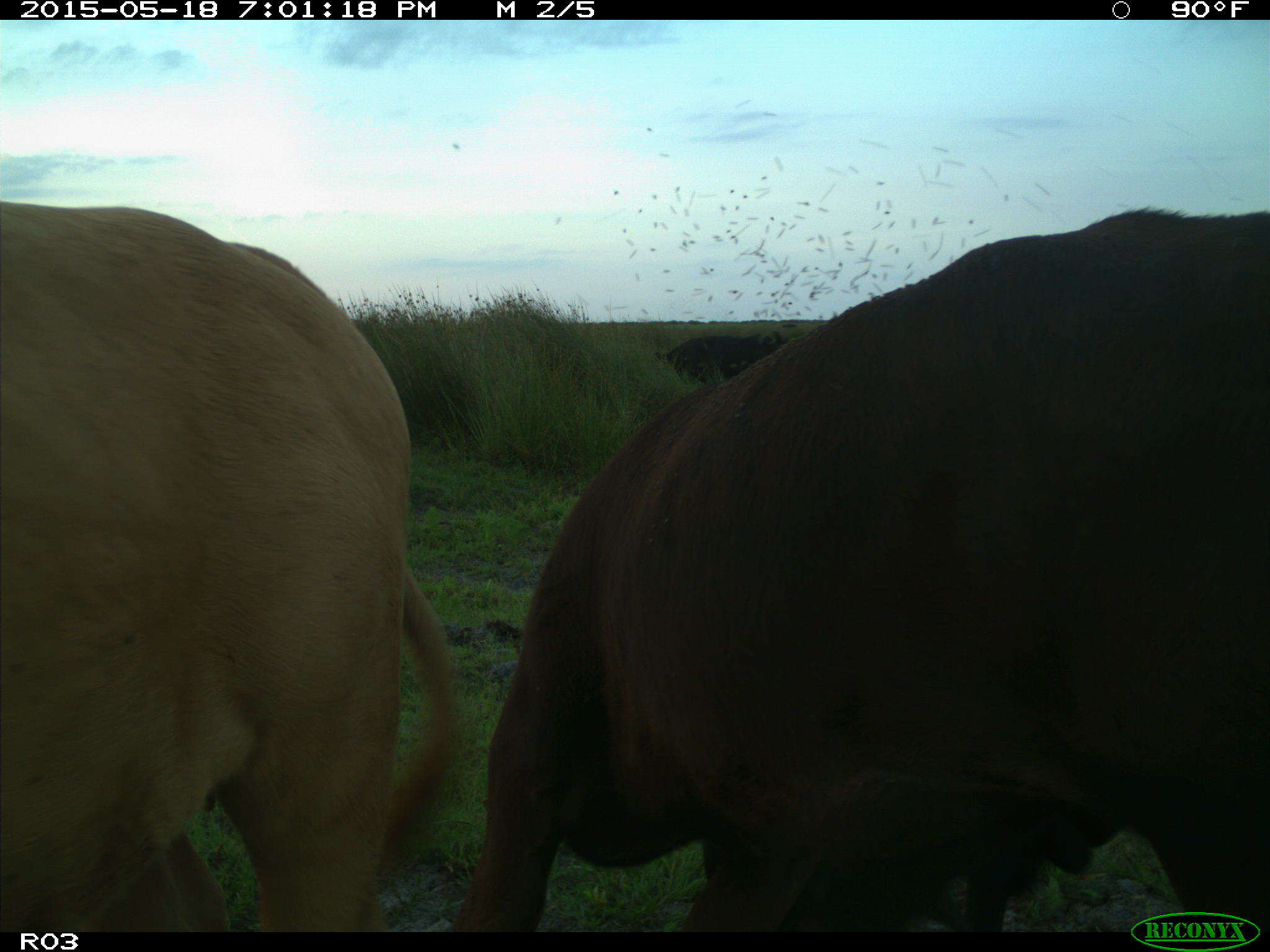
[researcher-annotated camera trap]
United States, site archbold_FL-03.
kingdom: Animalia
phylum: Chordata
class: Mammalia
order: Artiodactyla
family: Bovidae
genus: Bos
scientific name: Bos taurus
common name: domestic cow